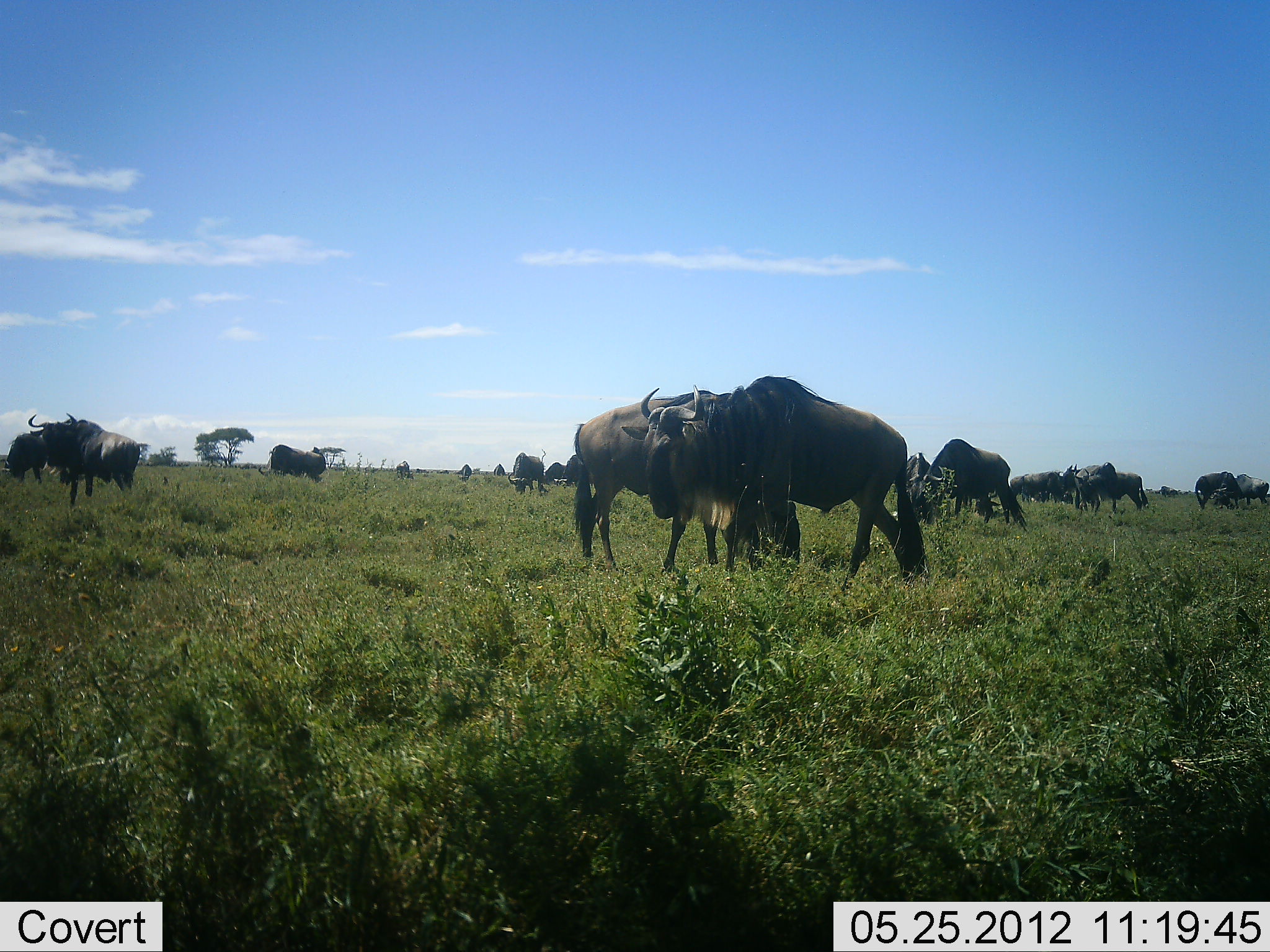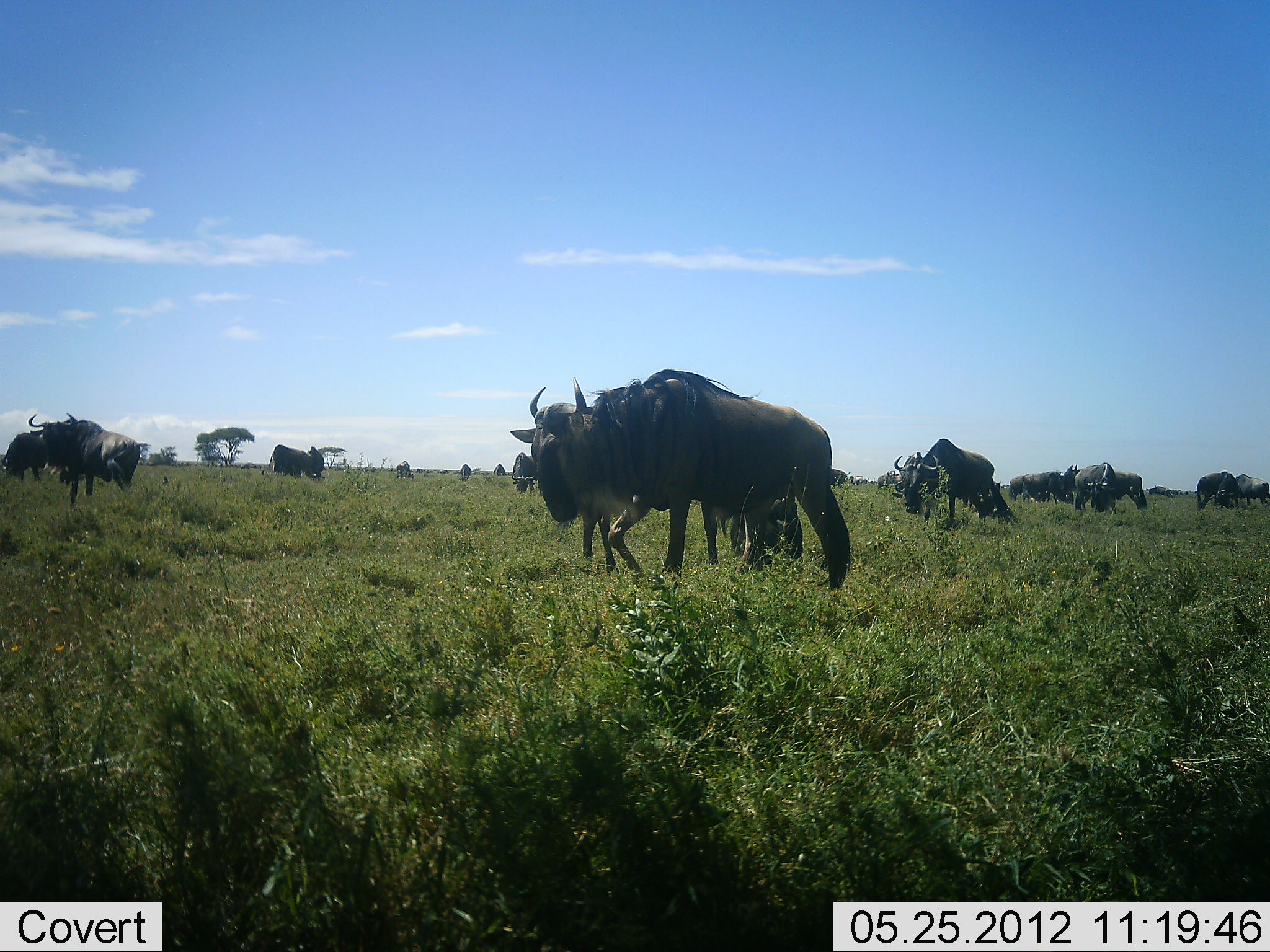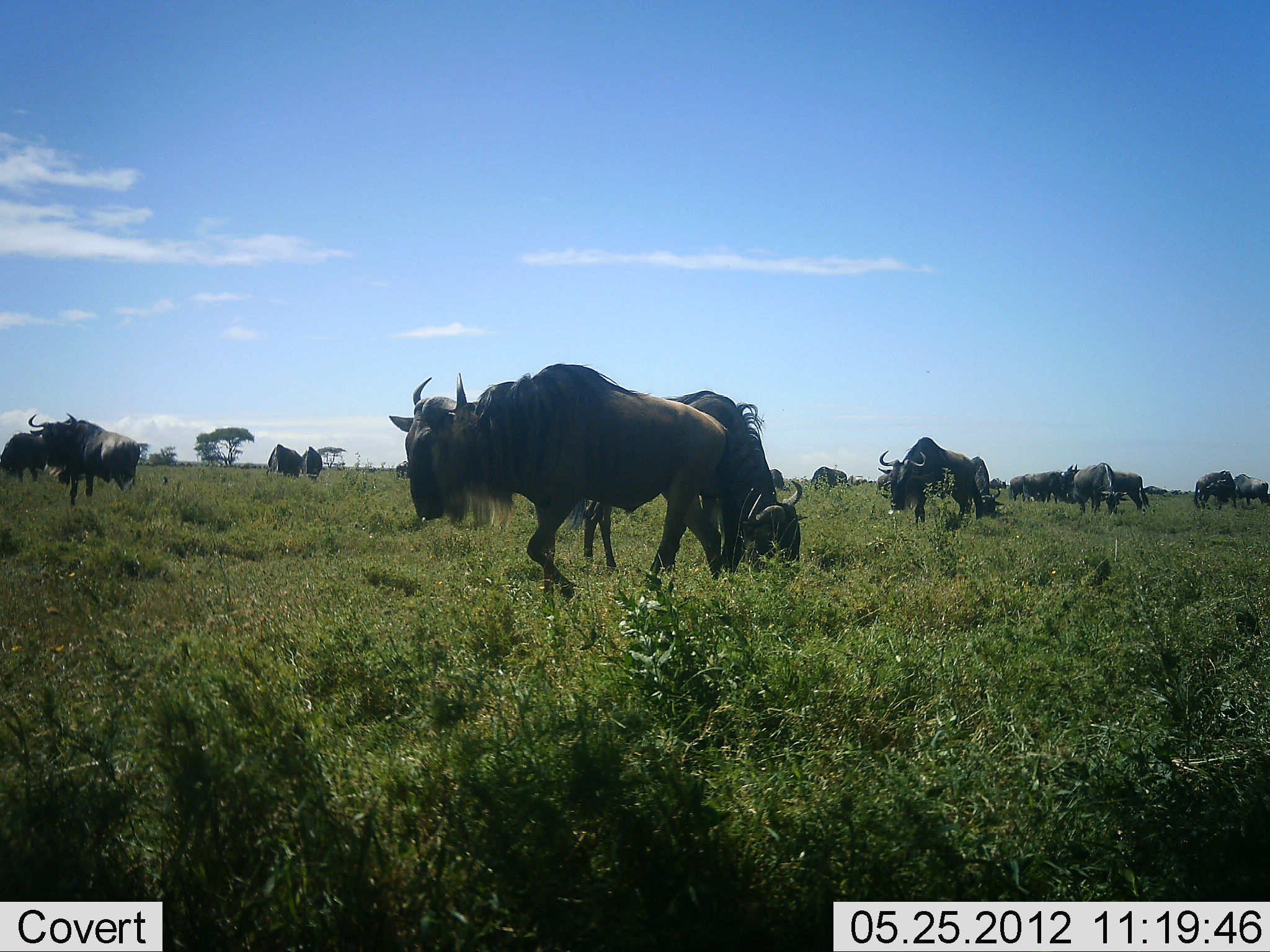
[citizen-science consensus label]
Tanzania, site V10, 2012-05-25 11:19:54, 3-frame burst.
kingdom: Animalia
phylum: Chordata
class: Mammalia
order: Artiodactyla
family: Bovidae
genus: Connochaetes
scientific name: Connochaetes taurinus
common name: blue wildebeest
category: wildebeest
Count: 11-50.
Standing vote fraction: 70%.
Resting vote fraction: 10%.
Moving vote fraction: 80%.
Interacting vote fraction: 10%.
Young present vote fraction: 0%.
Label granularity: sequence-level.